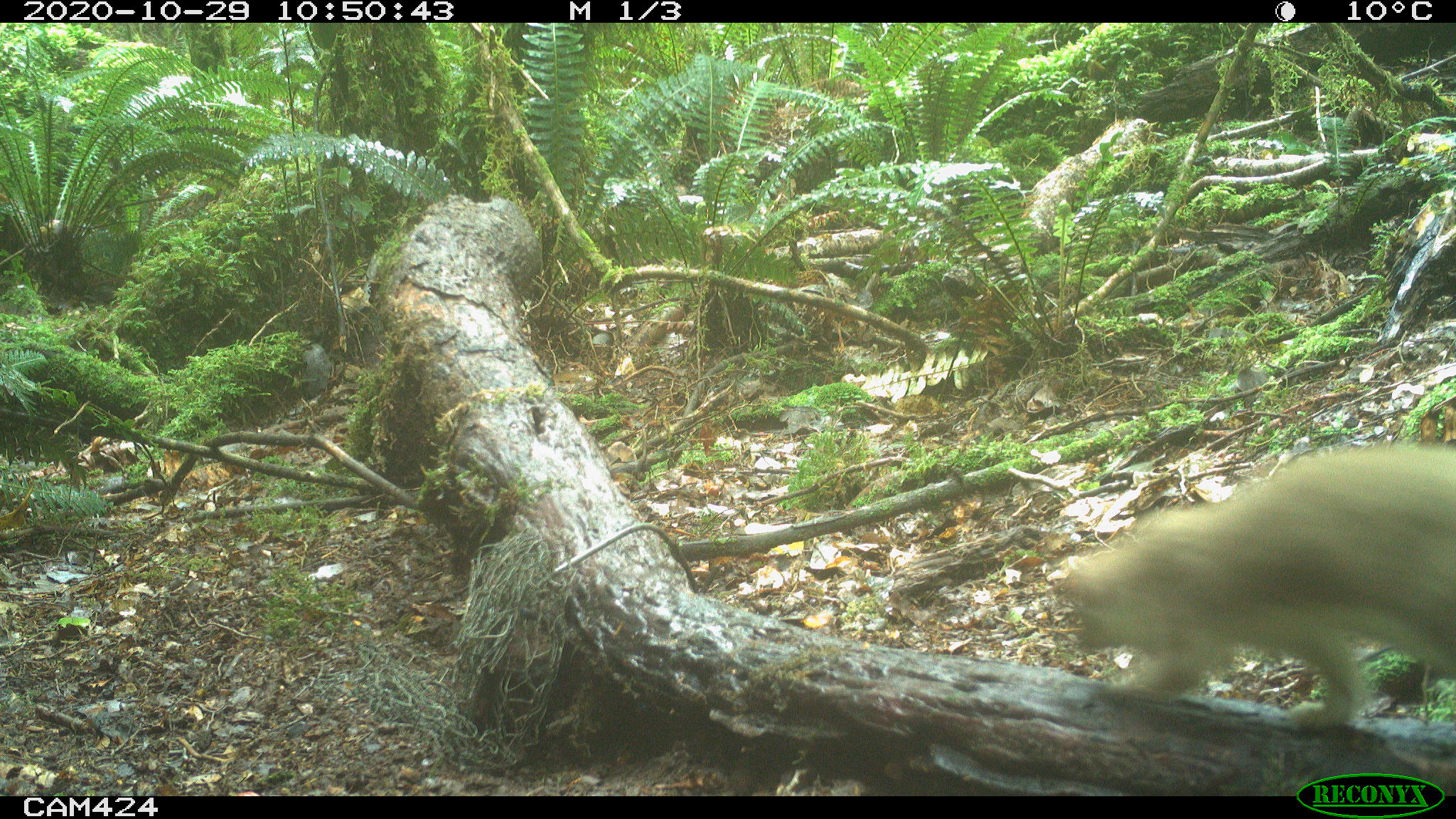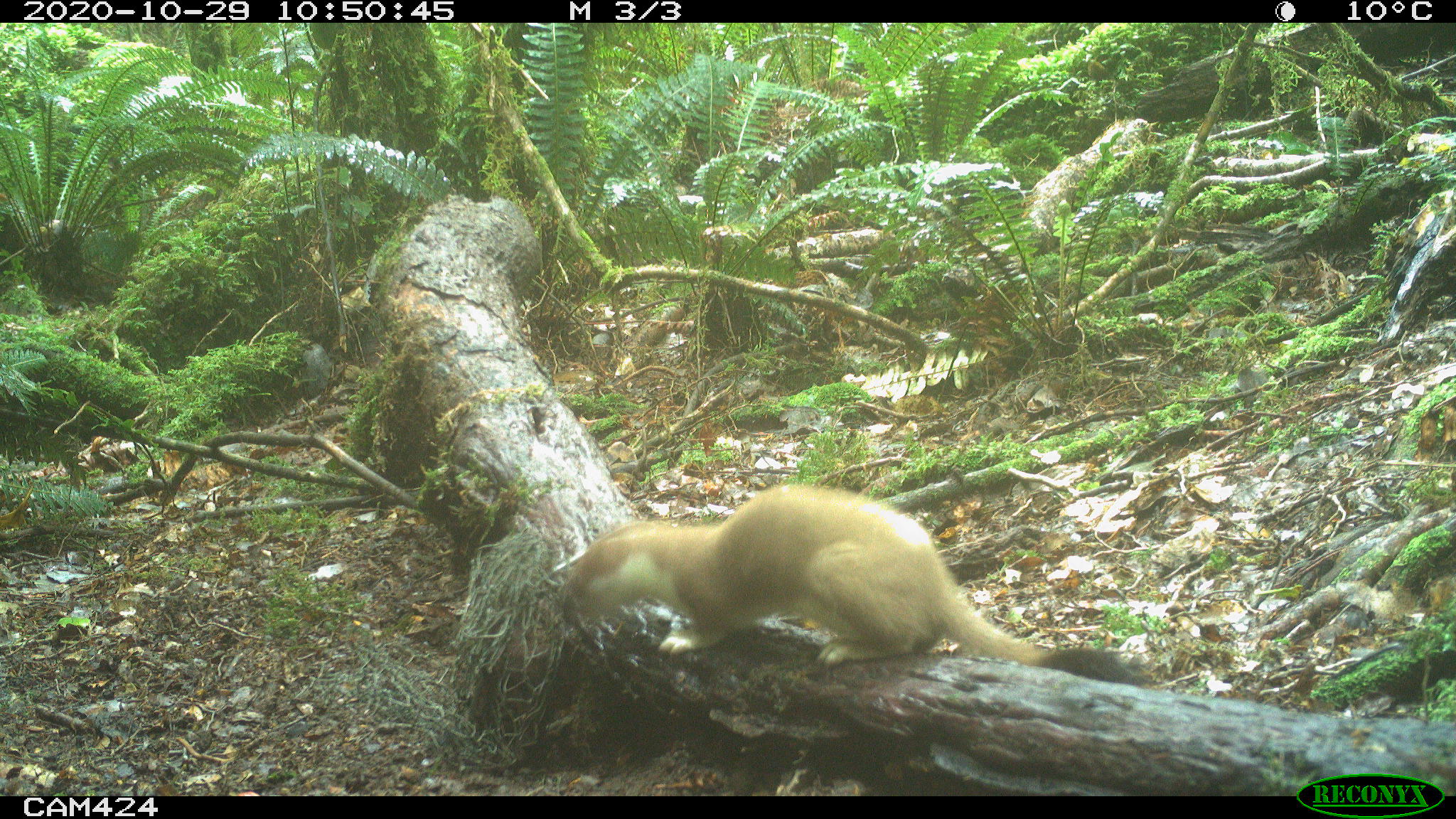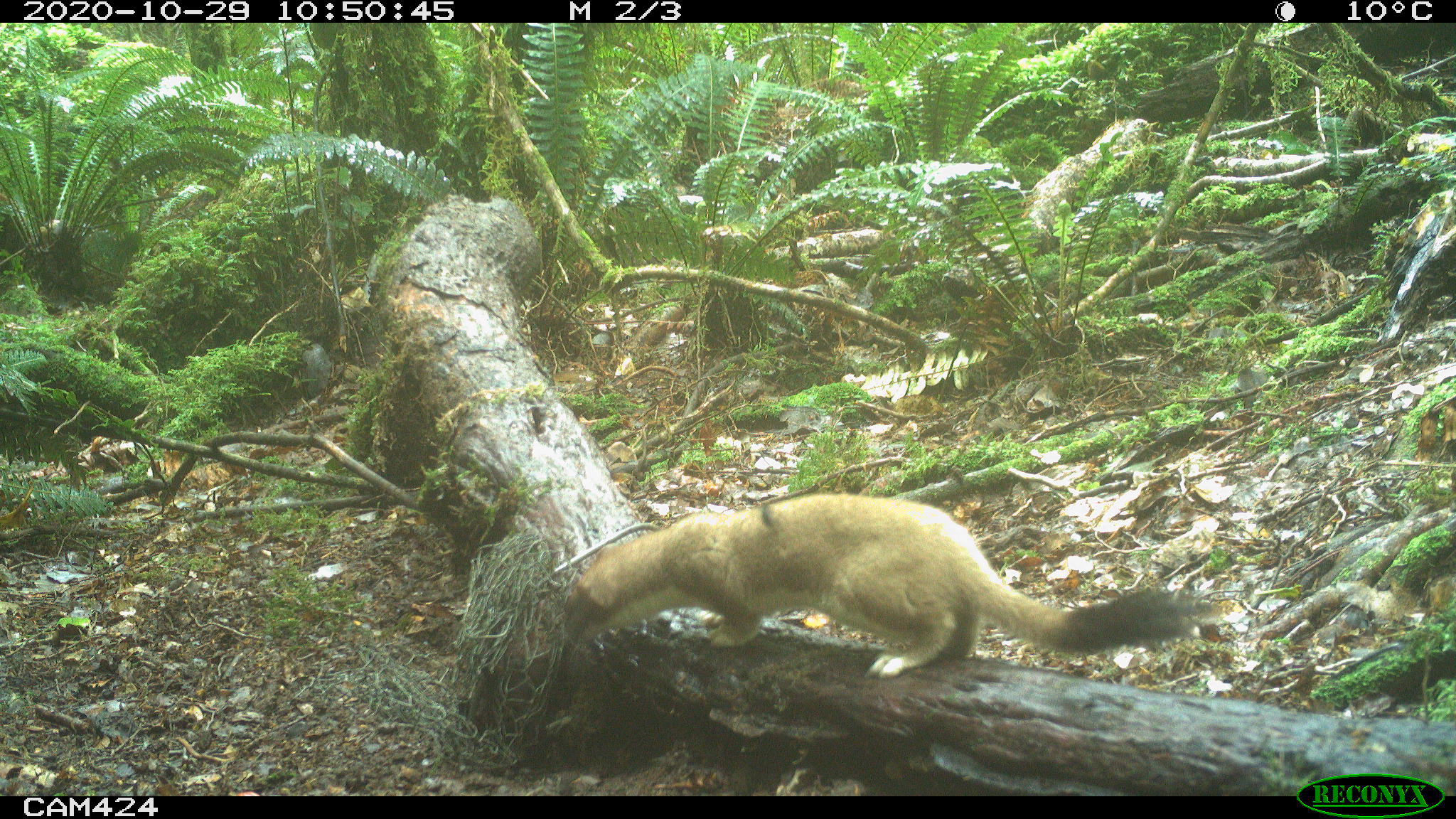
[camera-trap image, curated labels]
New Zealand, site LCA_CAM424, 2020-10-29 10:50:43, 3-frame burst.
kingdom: Animalia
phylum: Chordata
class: Mammalia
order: Carnivora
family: Mustelidae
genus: Mustela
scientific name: Mustela erminea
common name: stoat